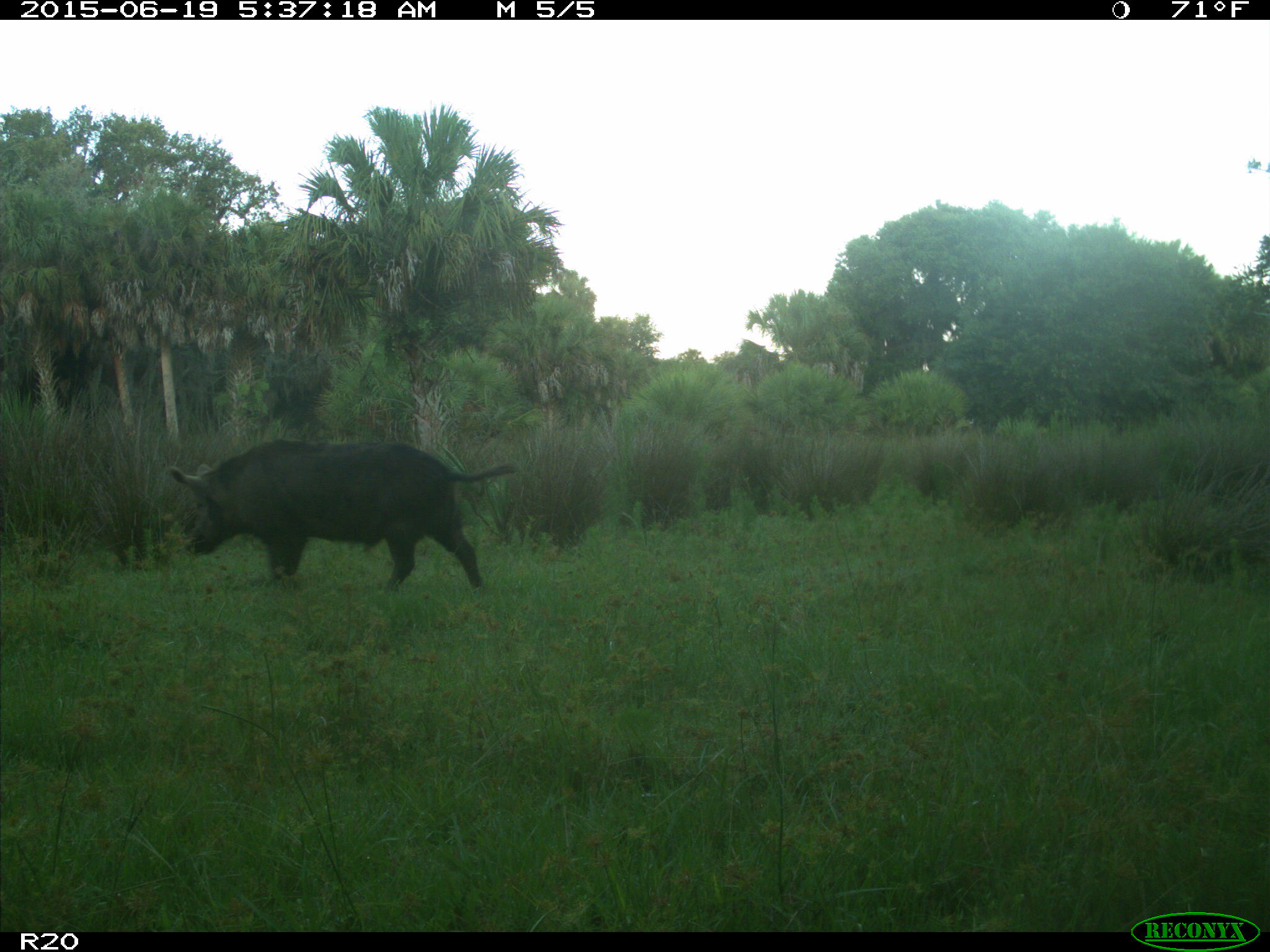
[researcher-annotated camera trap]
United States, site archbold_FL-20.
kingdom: Animalia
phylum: Chordata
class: Mammalia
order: Artiodactyla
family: Suidae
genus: Sus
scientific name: Sus scrofa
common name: wild boar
Sus scrofa (wild boar).